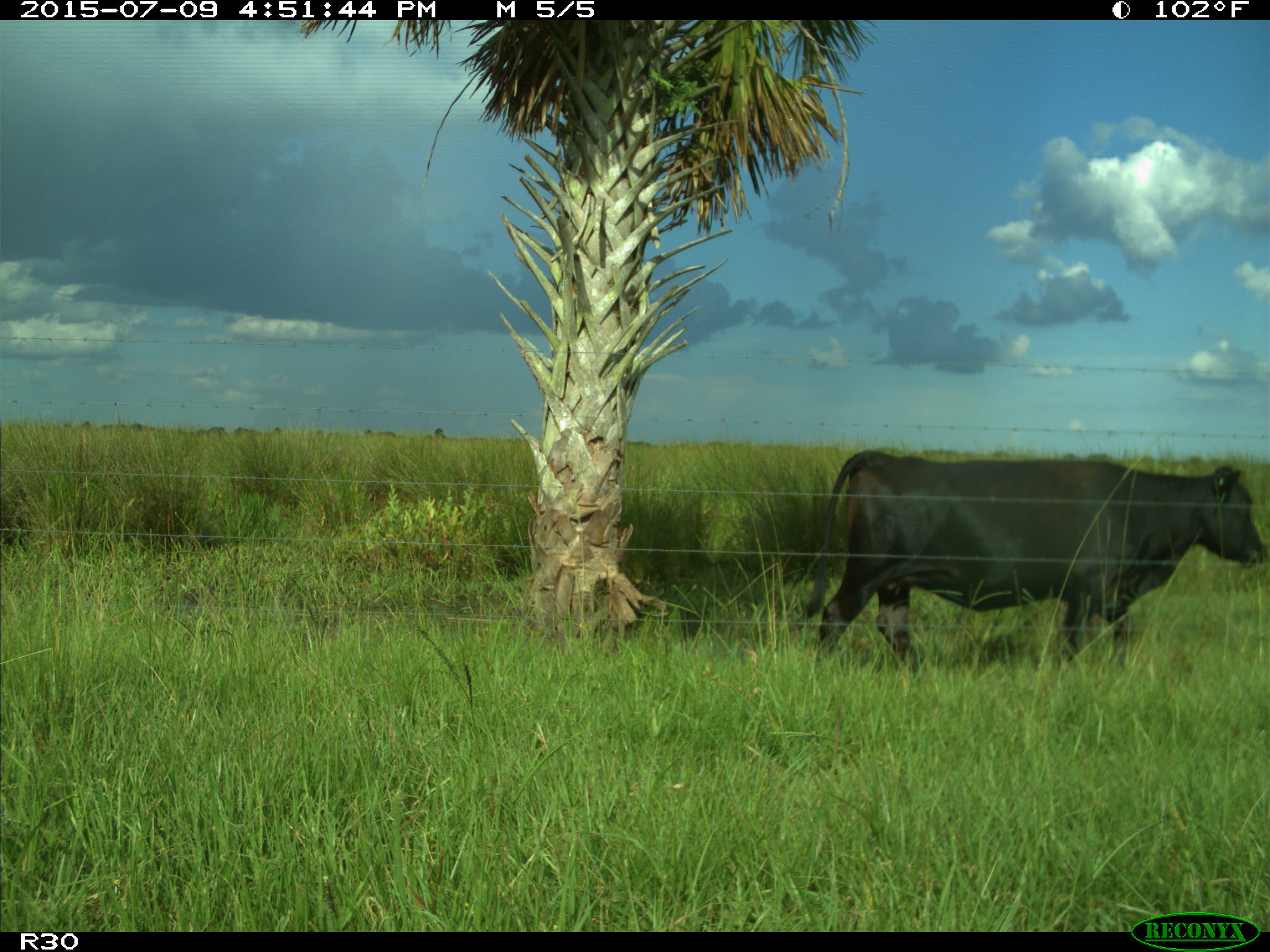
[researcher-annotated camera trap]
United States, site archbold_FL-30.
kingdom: Animalia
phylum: Chordata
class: Mammalia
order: Artiodactyla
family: Bovidae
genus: Bos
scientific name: Bos taurus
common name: domestic cow